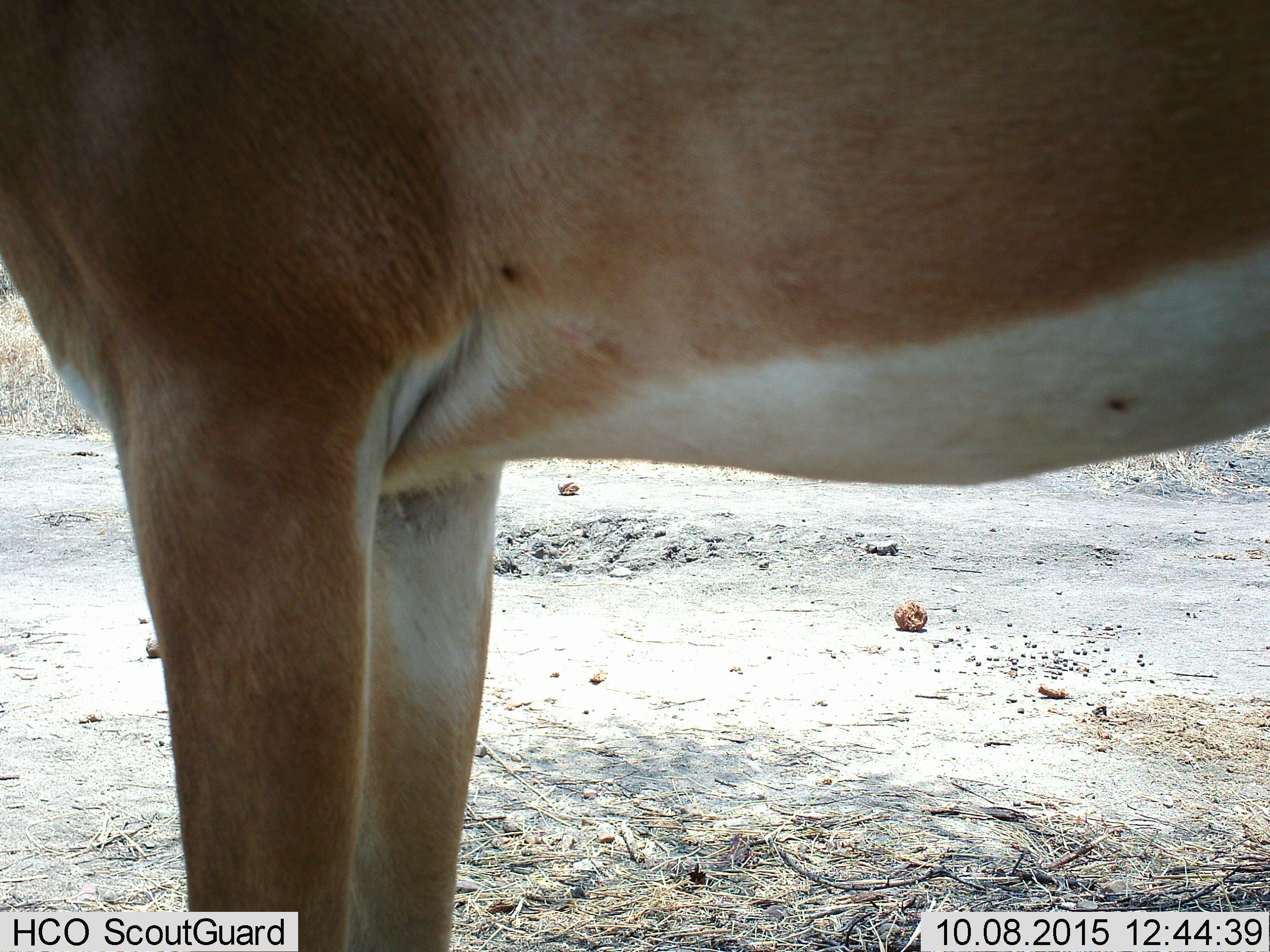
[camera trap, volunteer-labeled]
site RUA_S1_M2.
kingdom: Animalia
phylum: Chordata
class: Mammalia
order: Artiodactyla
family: Bovidae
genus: Aepyceros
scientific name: Aepyceros melampus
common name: impala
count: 1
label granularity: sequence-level